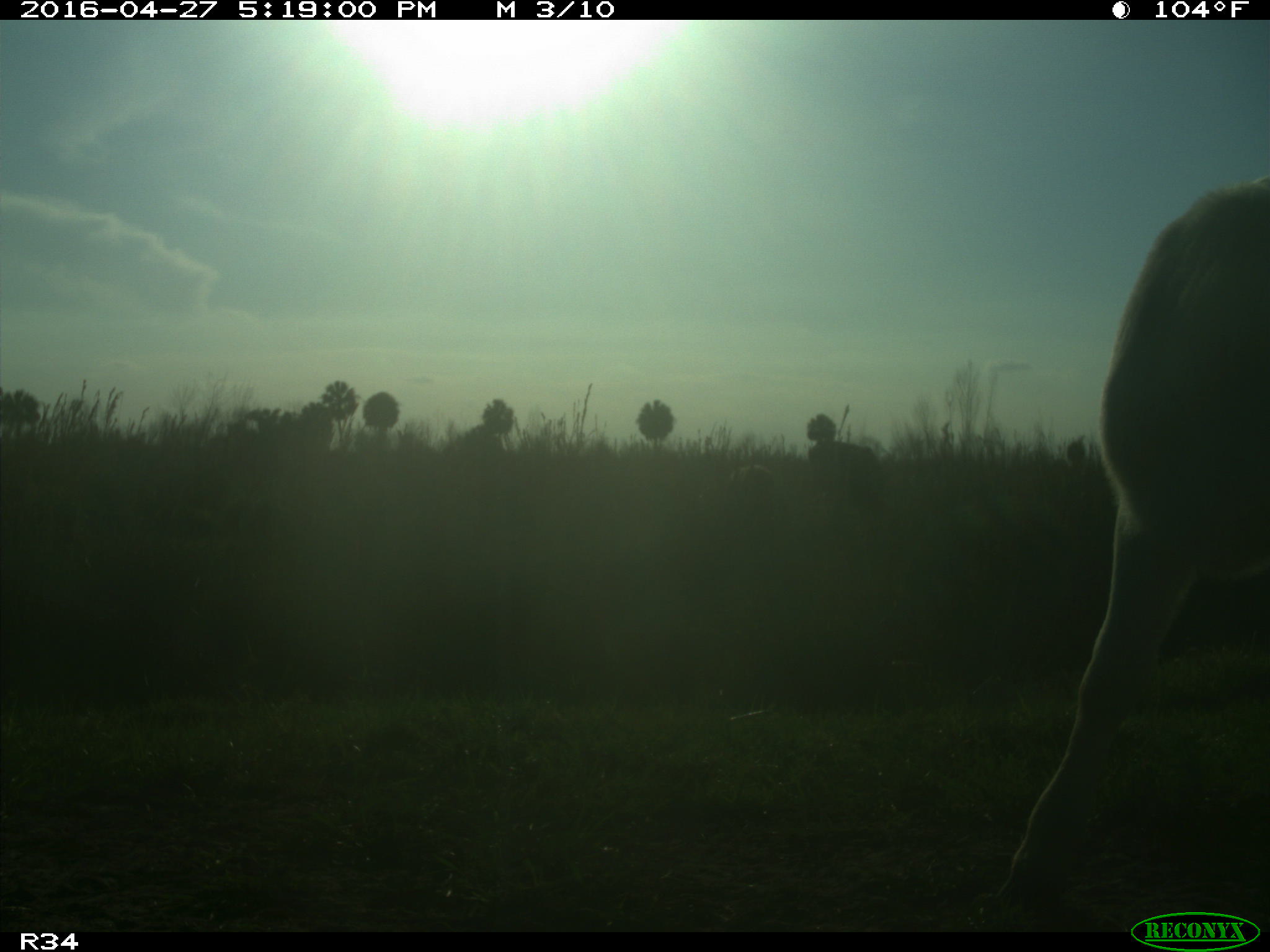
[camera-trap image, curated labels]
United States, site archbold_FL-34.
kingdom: Animalia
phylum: Chordata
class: Mammalia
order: Artiodactyla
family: Bovidae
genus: Bos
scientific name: Bos taurus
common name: domestic cow